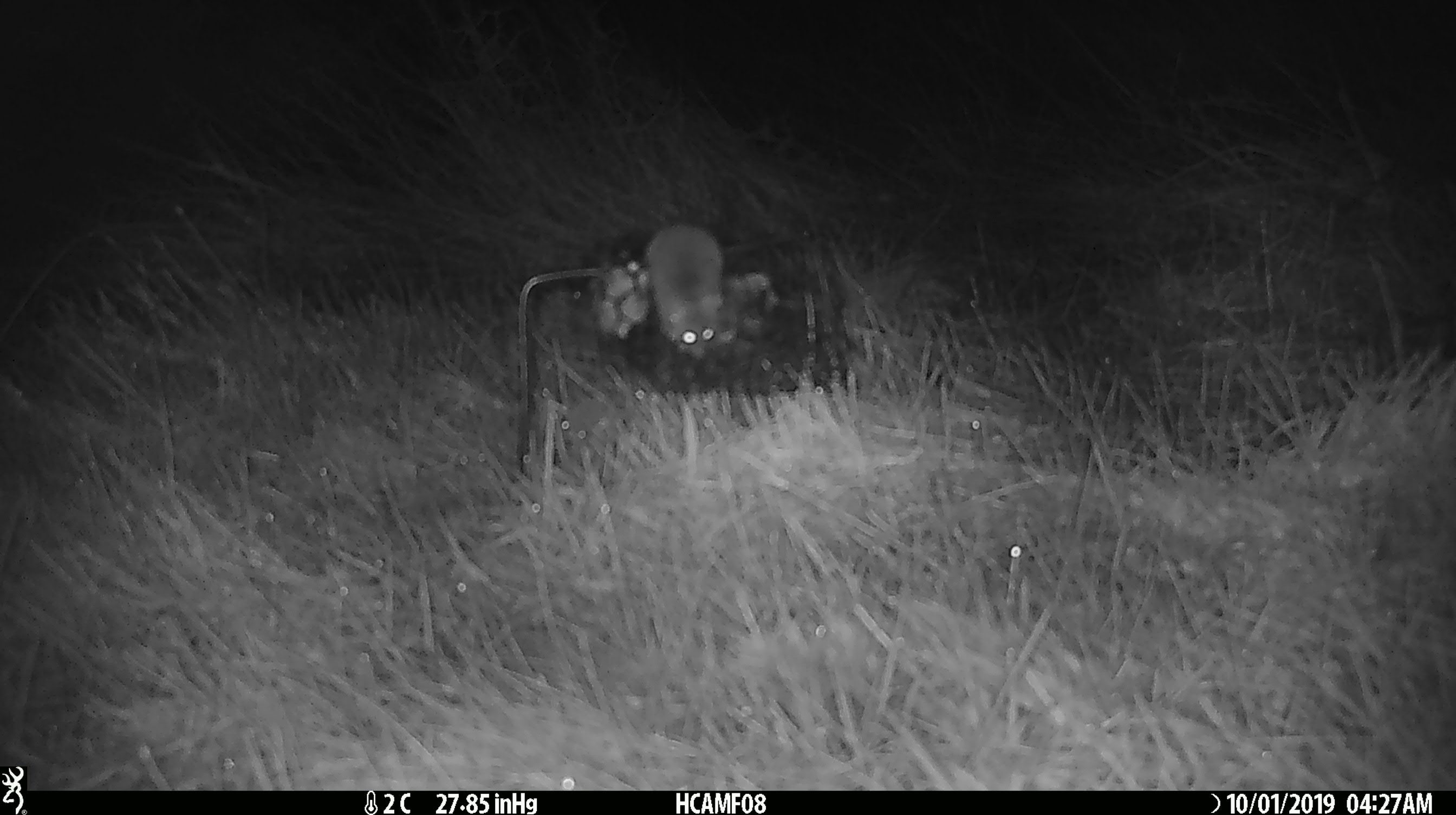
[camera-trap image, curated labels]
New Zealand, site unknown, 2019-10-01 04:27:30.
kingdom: Animalia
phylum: Chordata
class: Mammalia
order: Rodentia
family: Muridae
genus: Mus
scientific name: Mus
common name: mouse